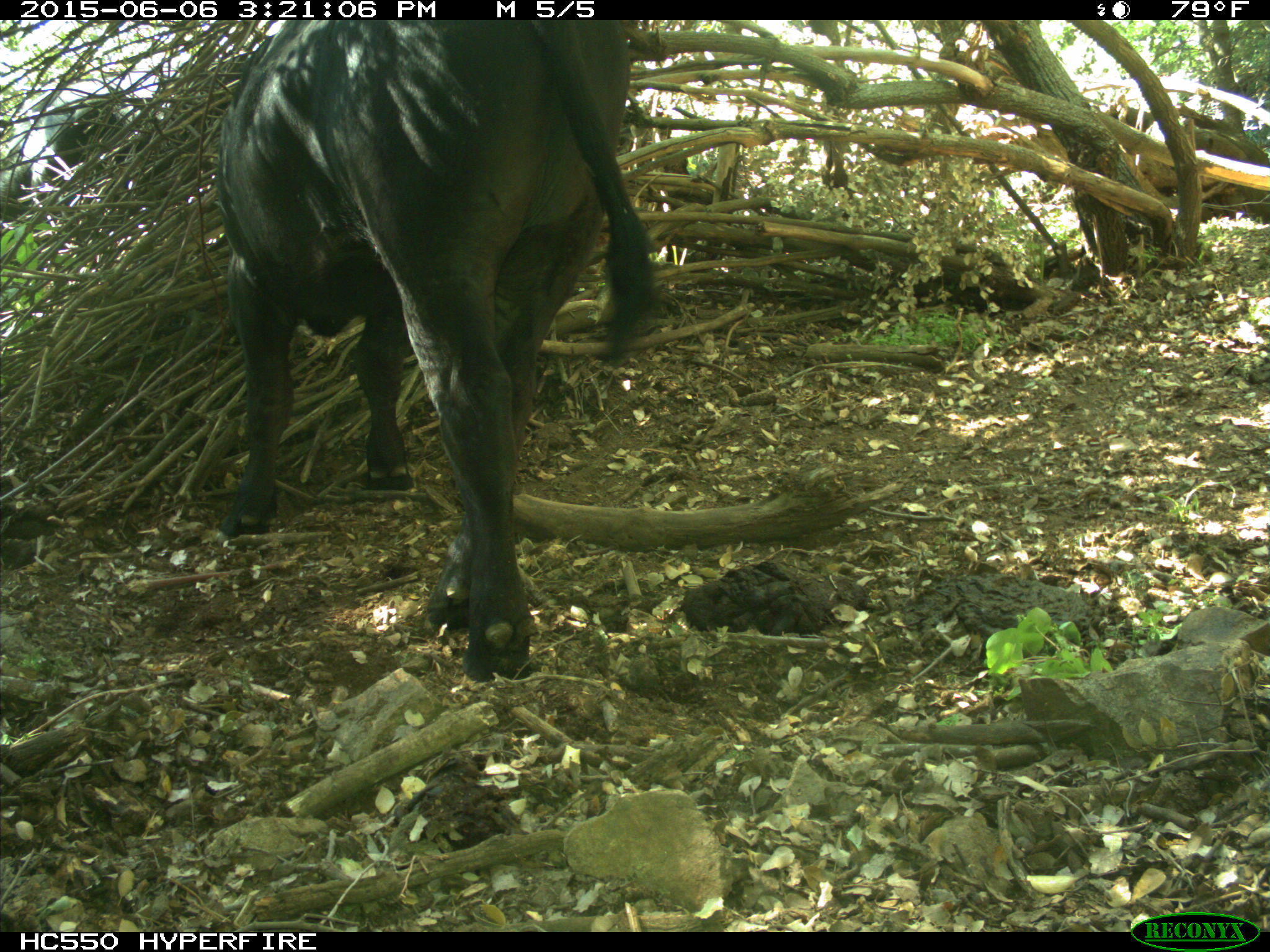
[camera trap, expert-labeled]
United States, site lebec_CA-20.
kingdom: Animalia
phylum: Chordata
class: Mammalia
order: Artiodactyla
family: Bovidae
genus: Bos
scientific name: Bos taurus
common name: domestic cow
Bos taurus (domestic cow).